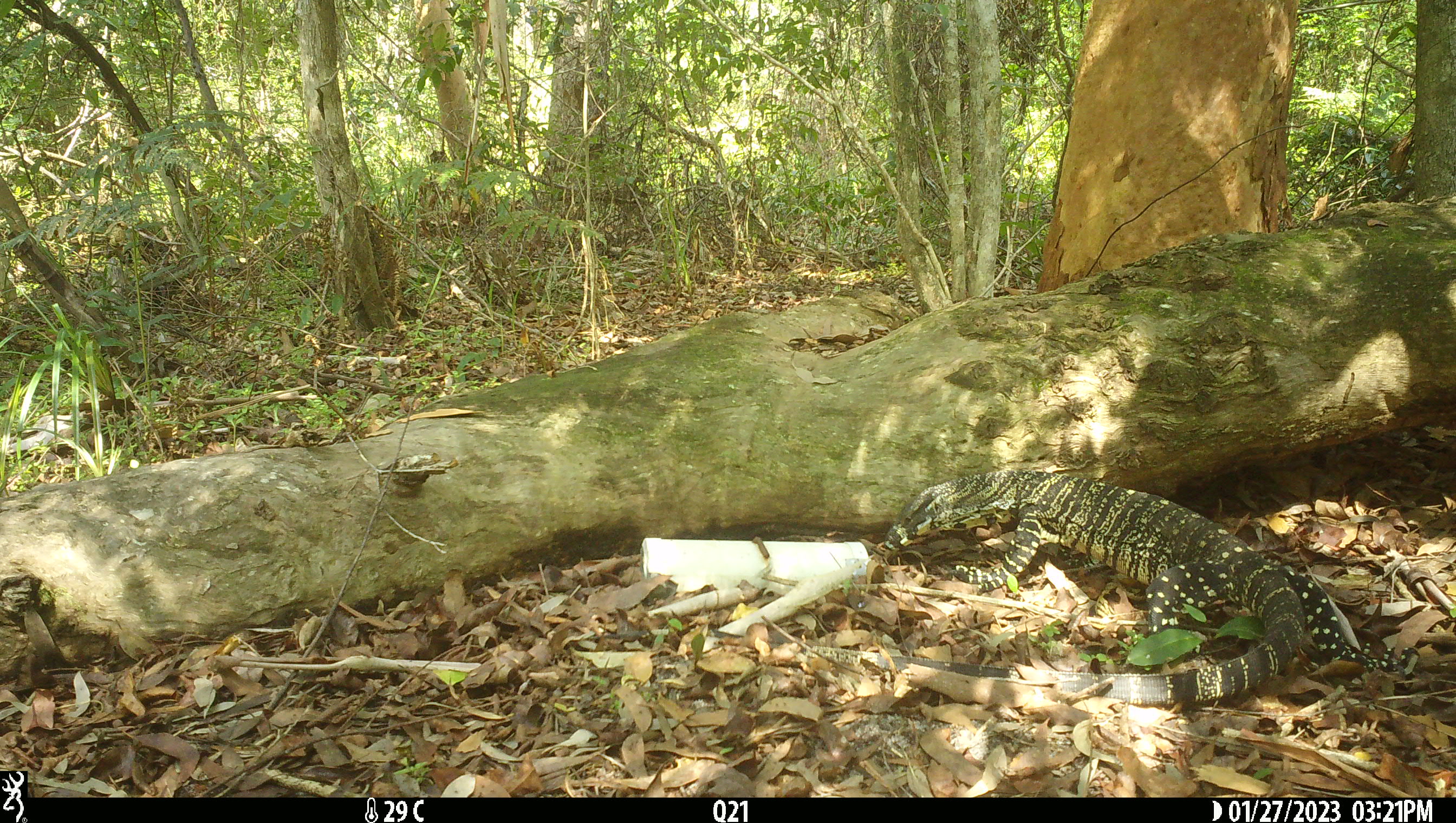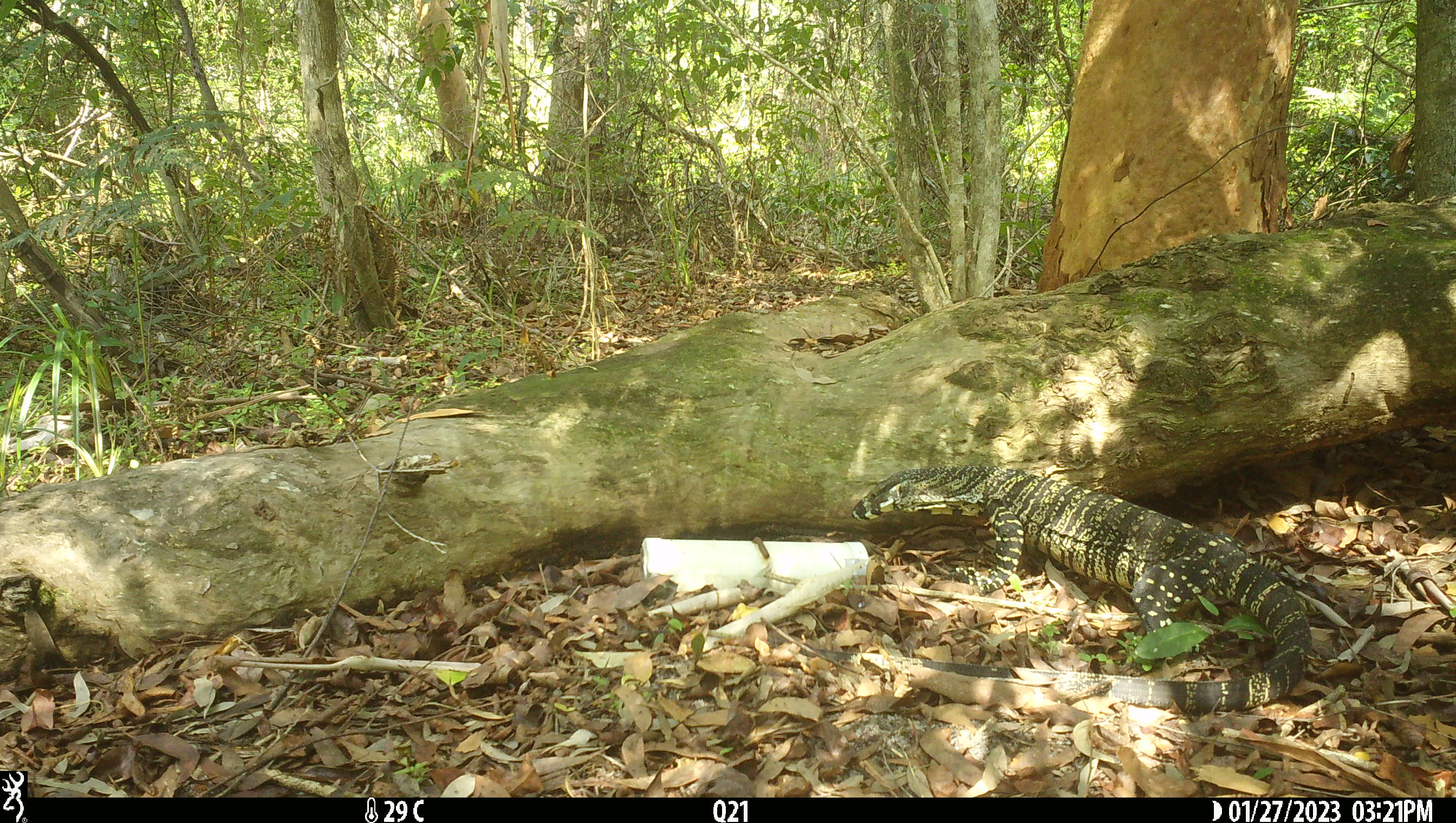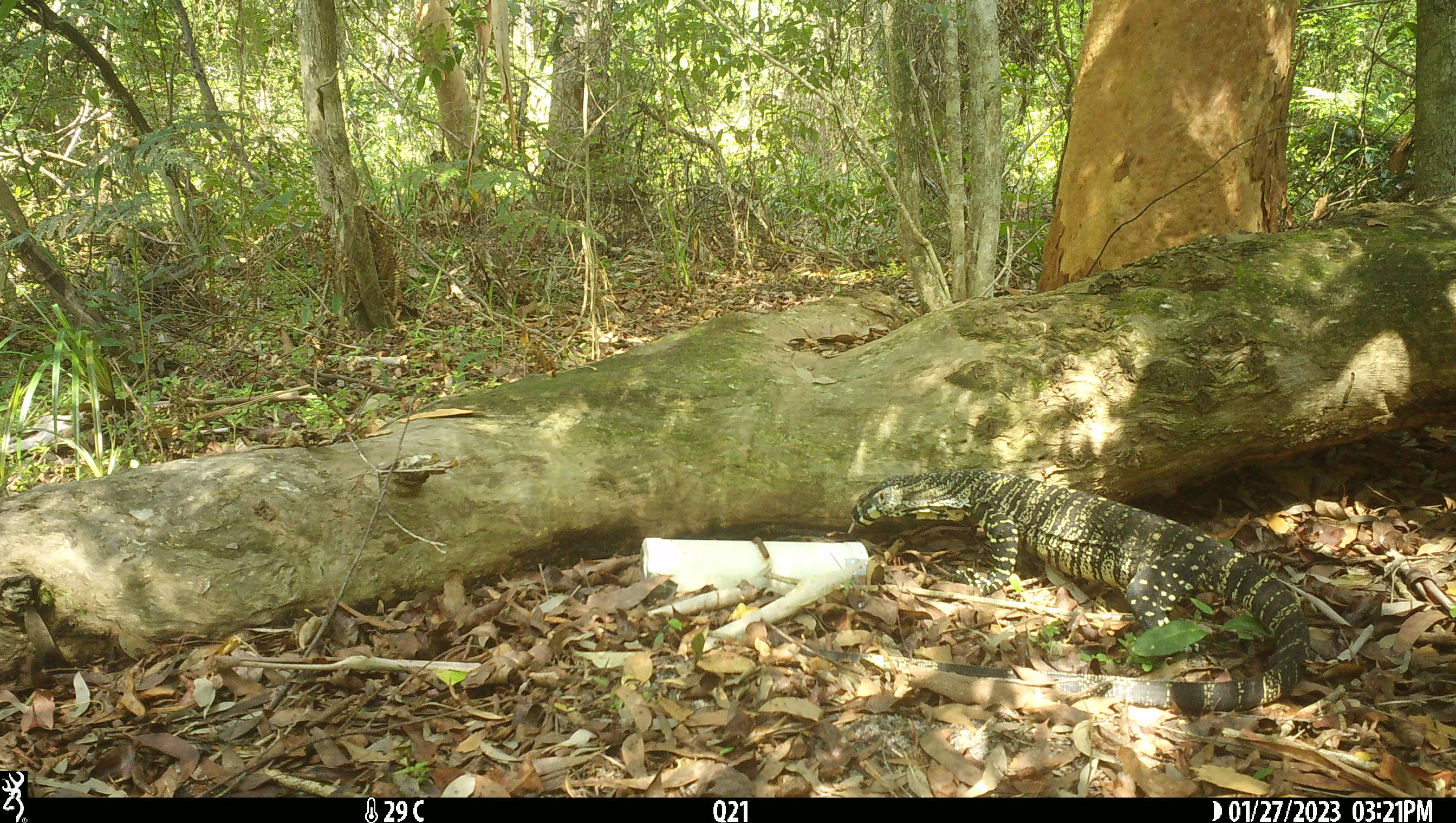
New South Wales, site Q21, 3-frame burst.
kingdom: Animalia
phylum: Chordata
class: Reptilia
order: Squamata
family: Varanidae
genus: Varanus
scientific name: Varanus varius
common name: lace monitor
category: goanna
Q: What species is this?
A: Goanna (lace monitor) (Varanus varius).